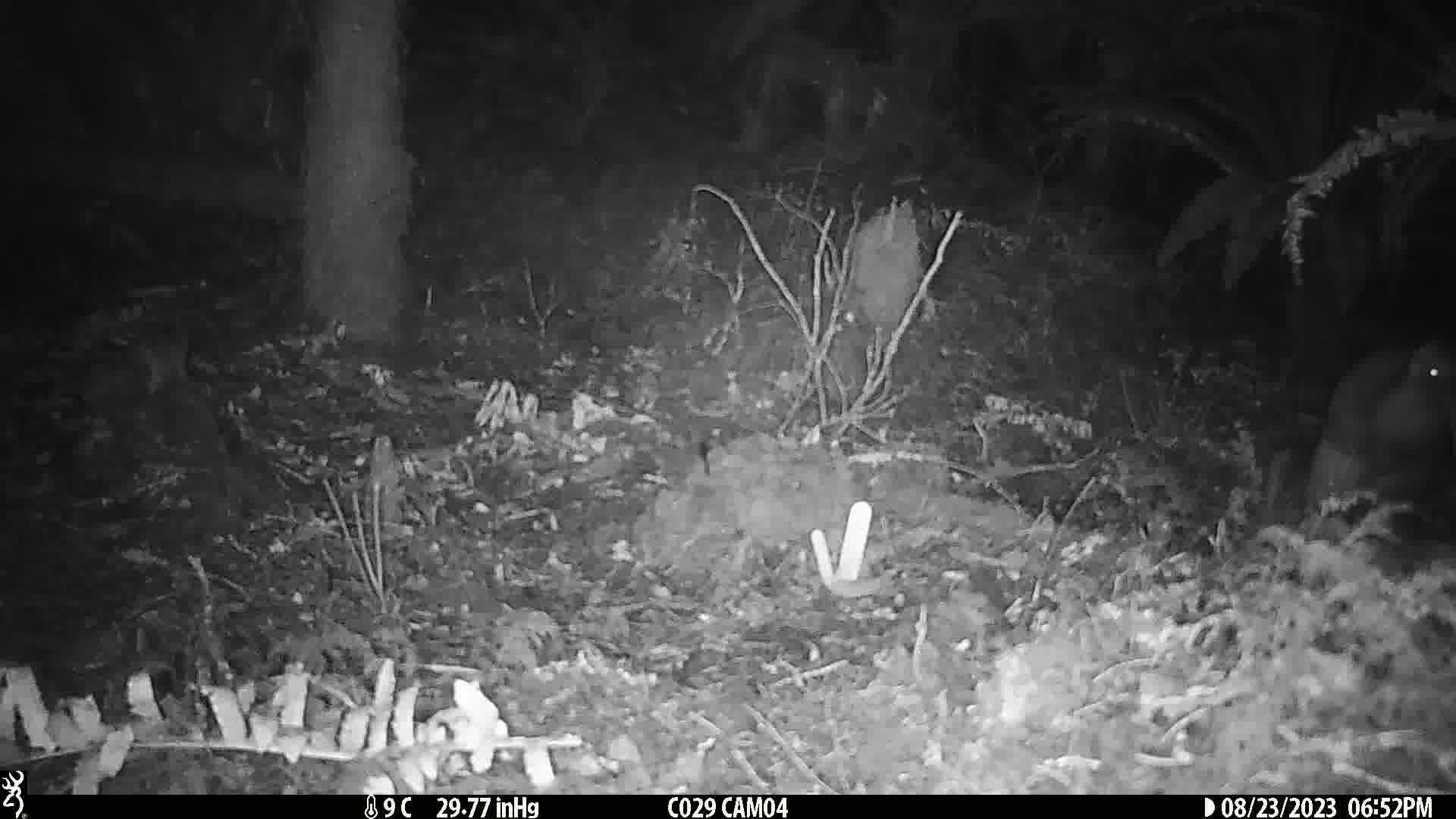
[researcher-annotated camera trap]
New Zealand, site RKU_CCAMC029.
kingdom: Animalia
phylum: Chordata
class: Aves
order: Apterygiformes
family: Apterygidae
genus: Apteryx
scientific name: Apteryx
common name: kiwi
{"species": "kiwi (Apteryx)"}